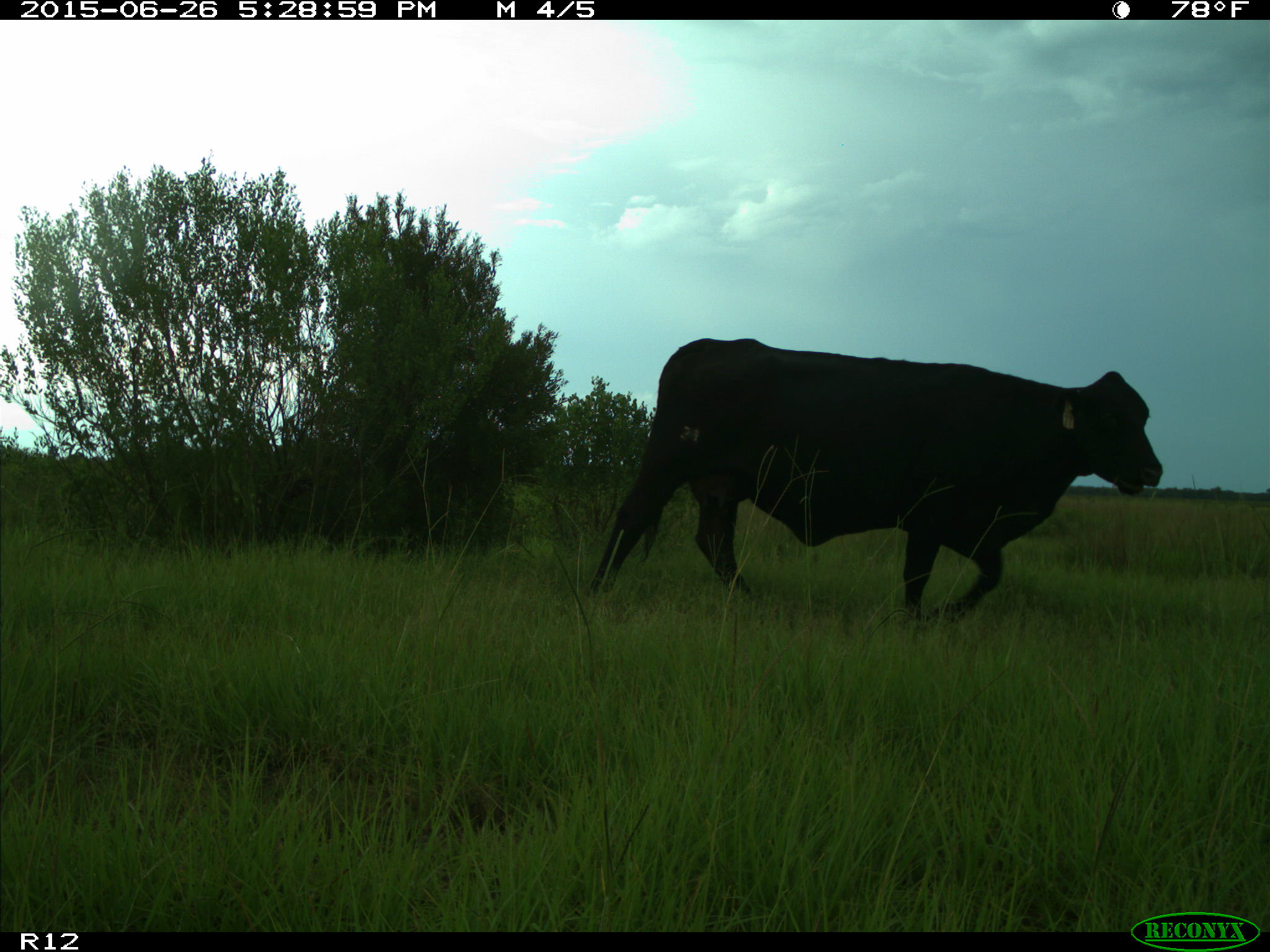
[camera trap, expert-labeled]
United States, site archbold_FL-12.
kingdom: Animalia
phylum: Chordata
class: Mammalia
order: Artiodactyla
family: Bovidae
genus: Bos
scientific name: Bos taurus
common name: domestic cow